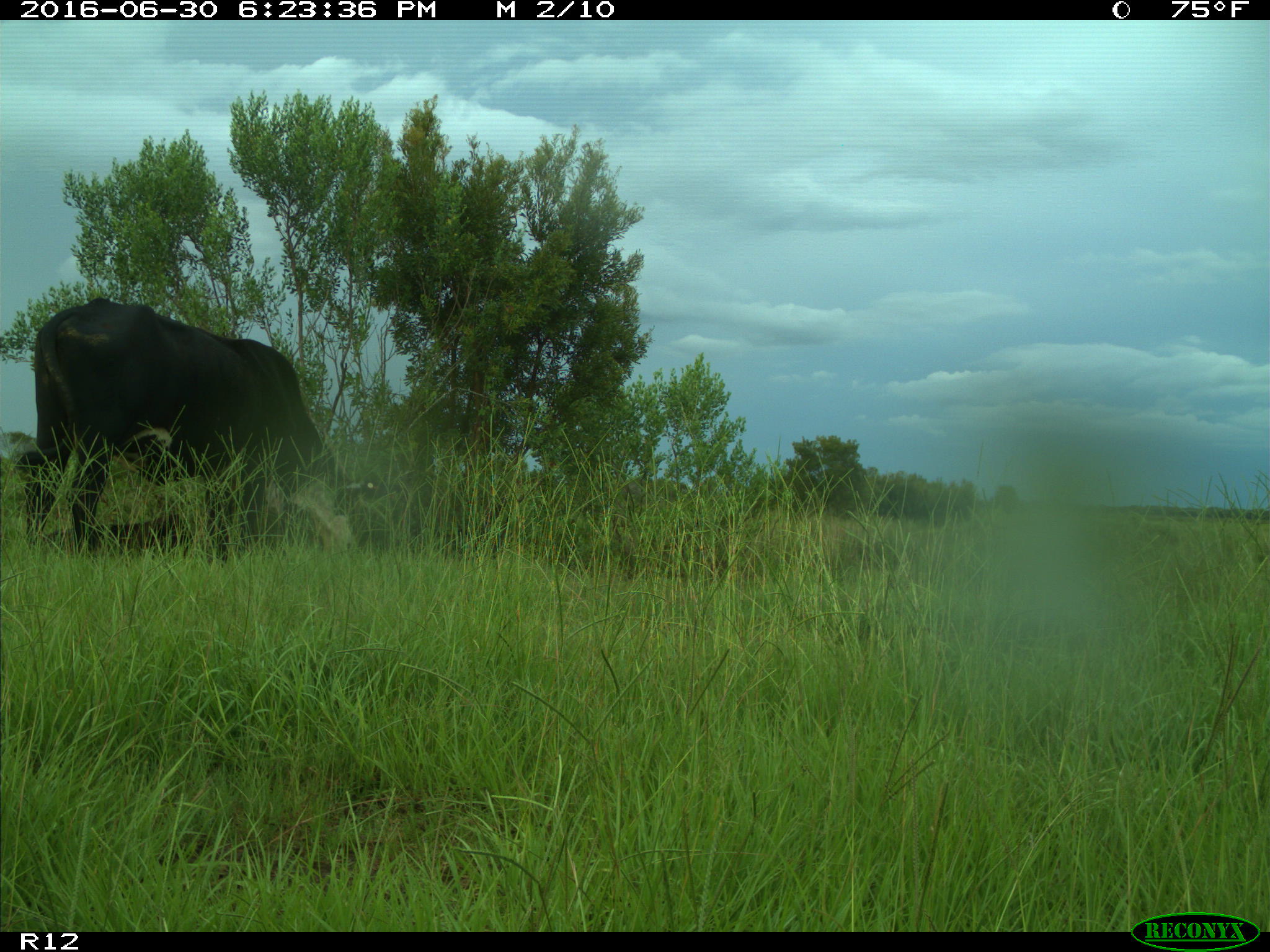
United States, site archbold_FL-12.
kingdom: Animalia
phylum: Chordata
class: Mammalia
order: Artiodactyla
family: Bovidae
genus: Bos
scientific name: Bos taurus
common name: domestic cow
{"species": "Bos taurus (domestic cow)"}